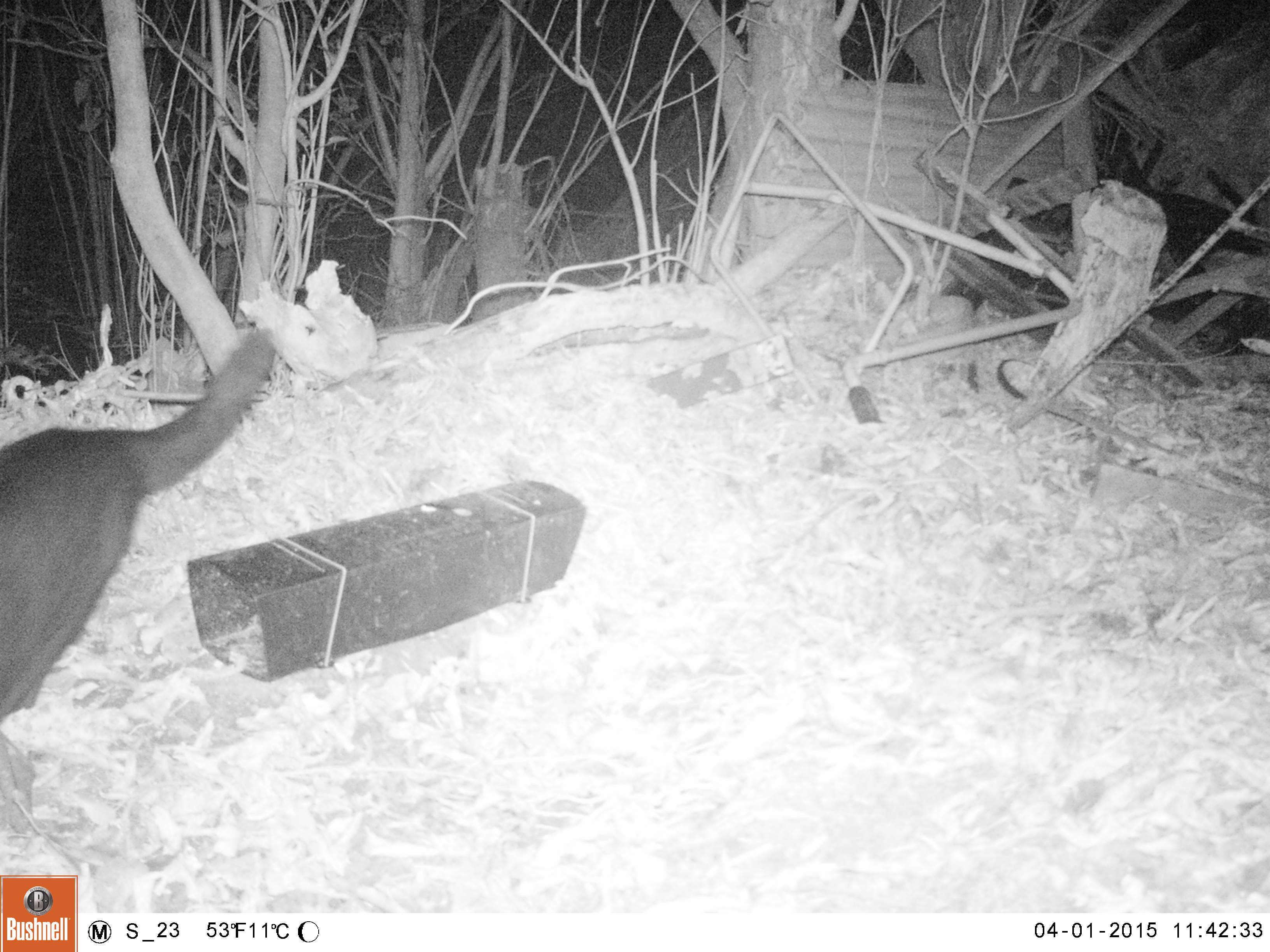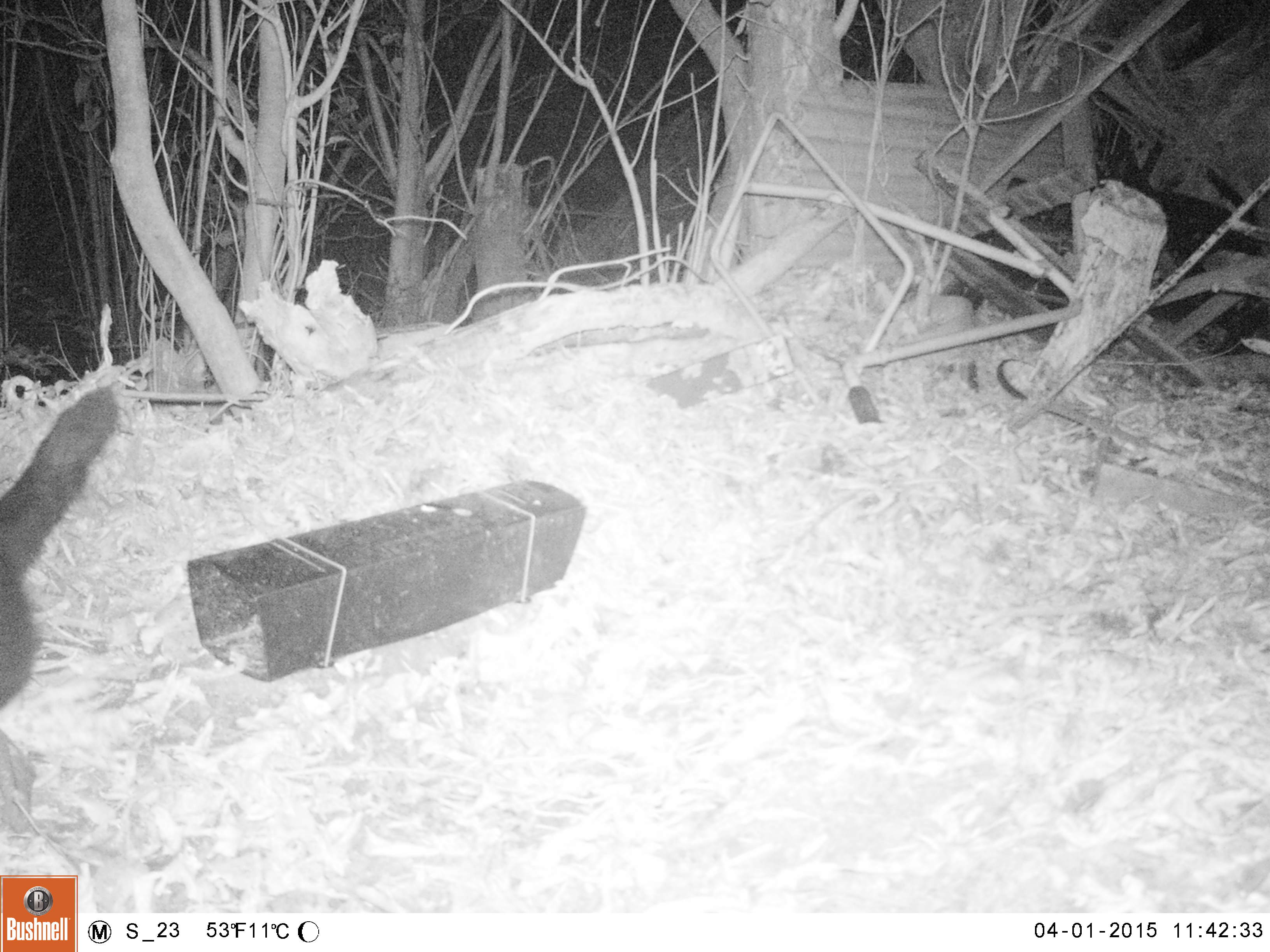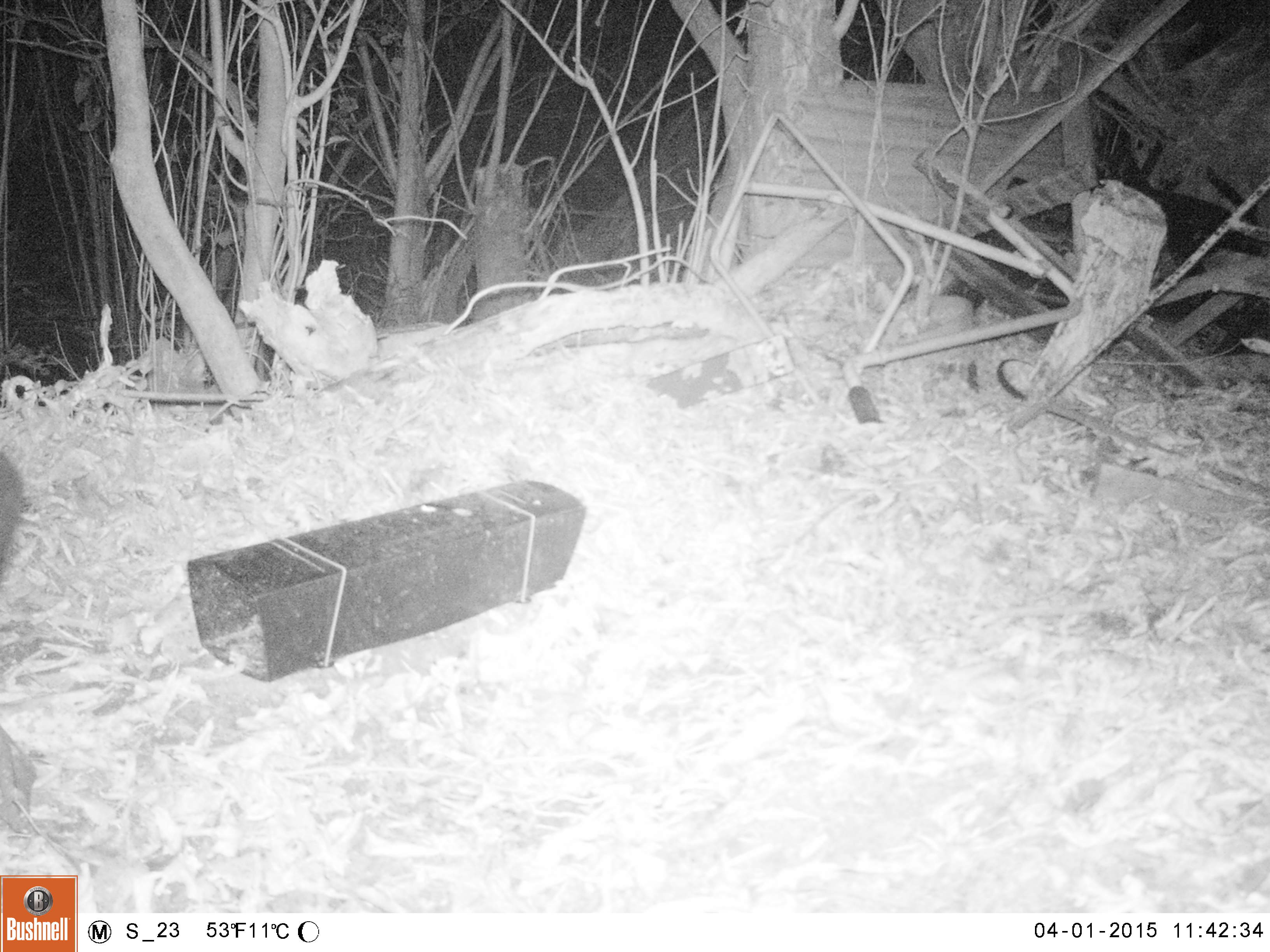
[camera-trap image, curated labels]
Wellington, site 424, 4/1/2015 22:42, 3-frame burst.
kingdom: Animalia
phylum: Chordata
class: Mammalia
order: Carnivora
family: Felidae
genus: Felis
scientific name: Felis catus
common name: cat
Cat (Felis catus).